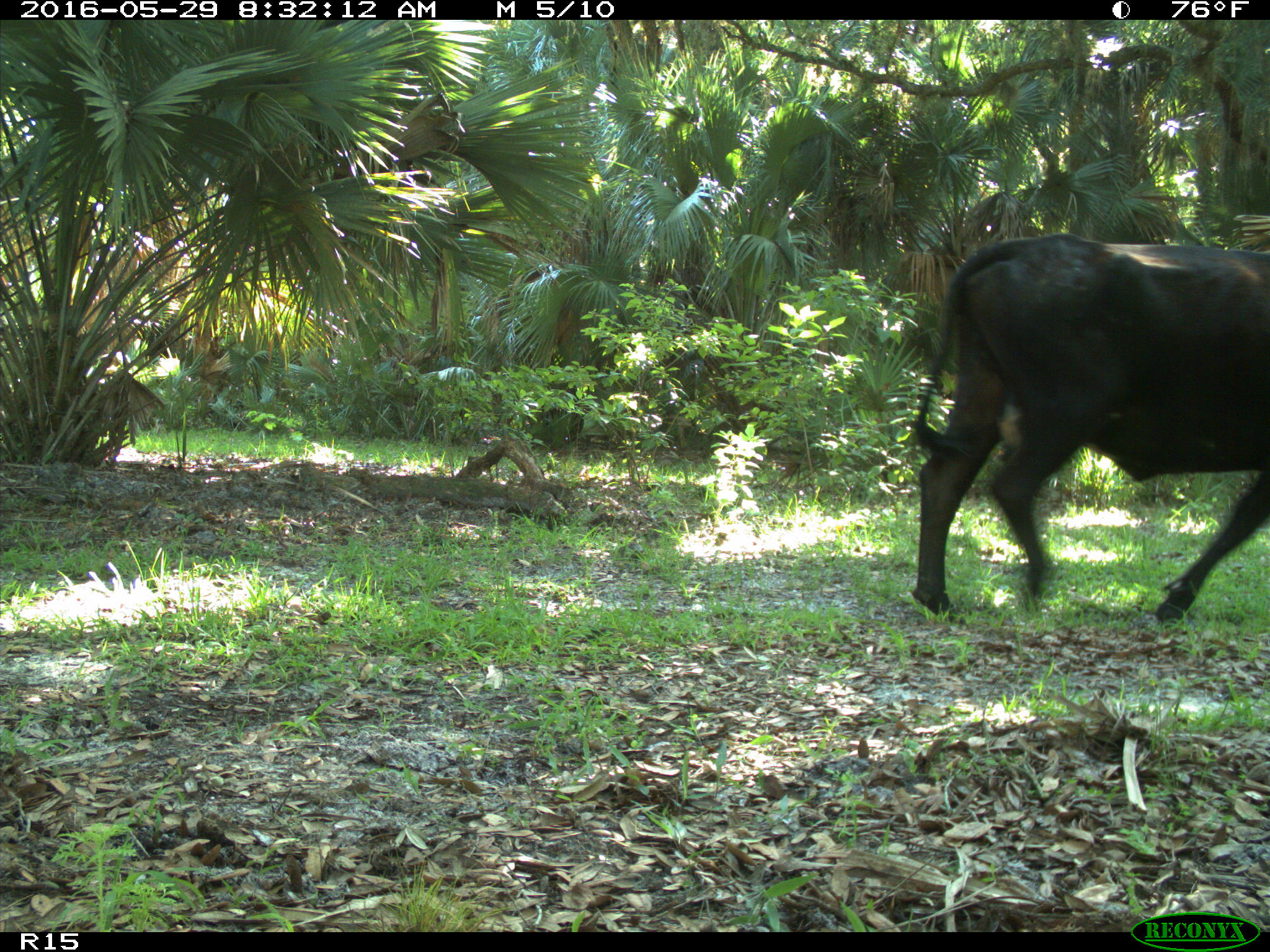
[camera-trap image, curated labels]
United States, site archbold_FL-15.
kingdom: Animalia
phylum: Chordata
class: Mammalia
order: Artiodactyla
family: Bovidae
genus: Bos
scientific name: Bos taurus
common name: domestic cow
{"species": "Bos taurus (domestic cow)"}